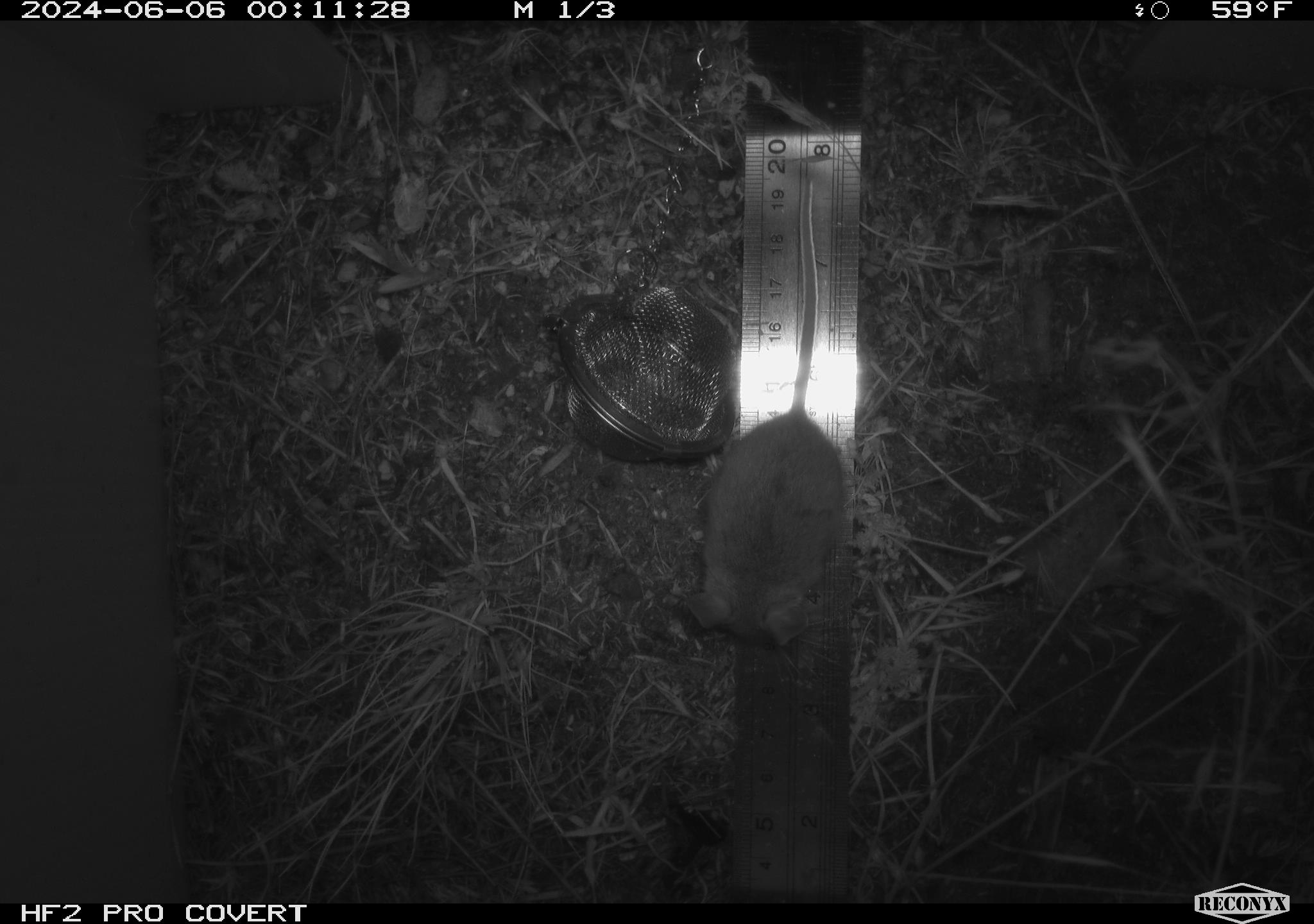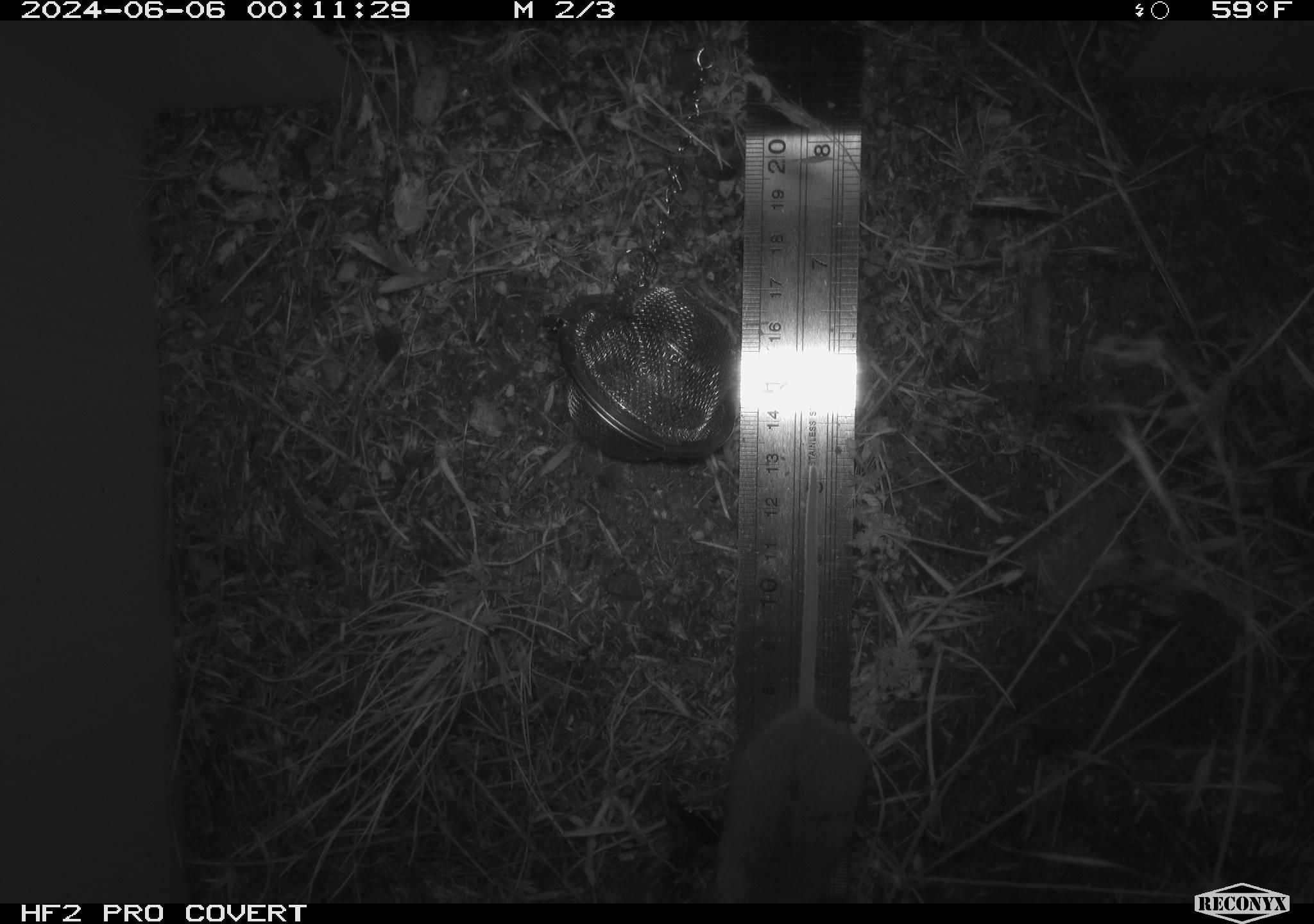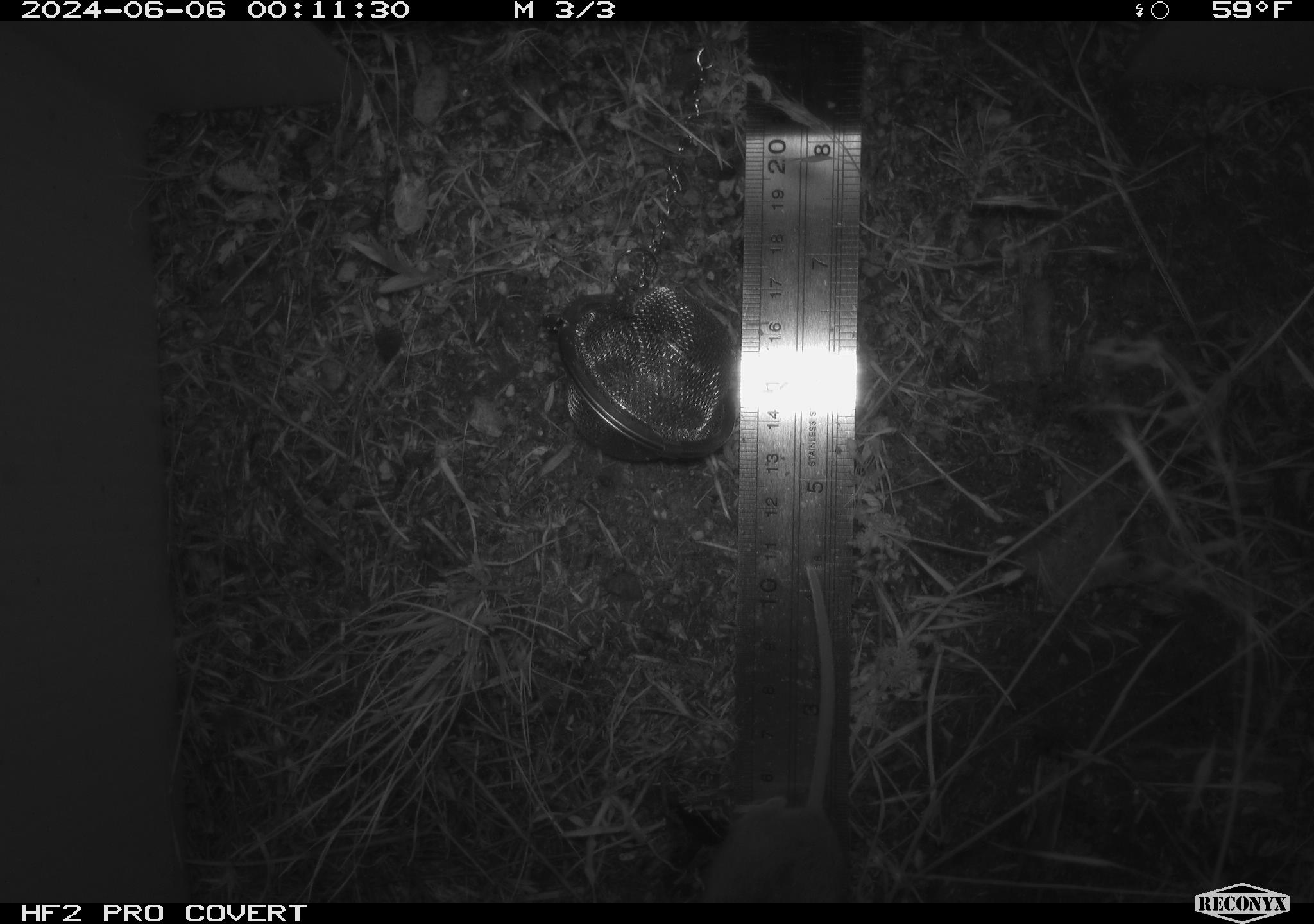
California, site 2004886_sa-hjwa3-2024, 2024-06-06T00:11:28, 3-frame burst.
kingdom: Animalia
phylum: Chordata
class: Mammalia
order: Rodentia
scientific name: Rodentia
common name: rodent